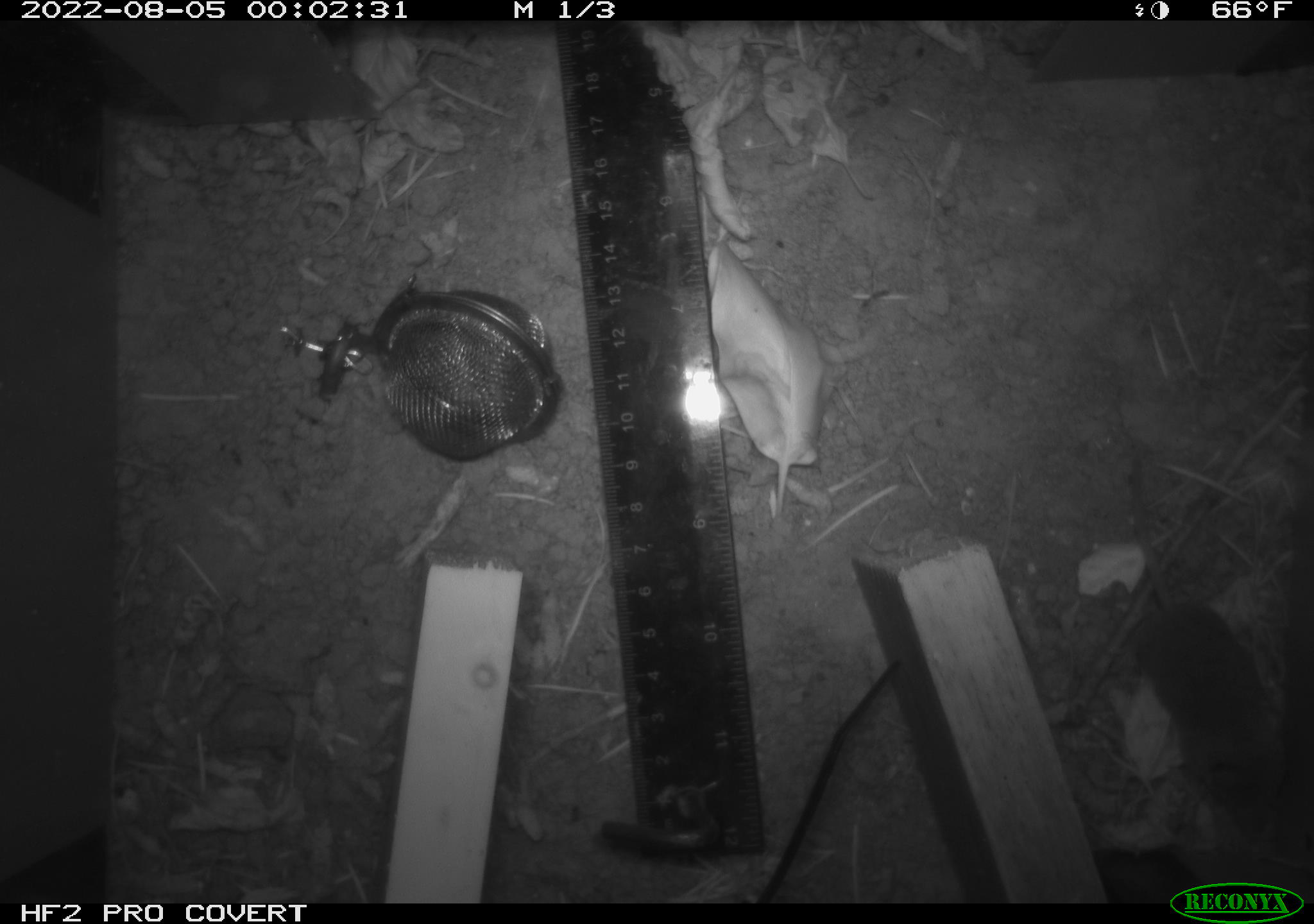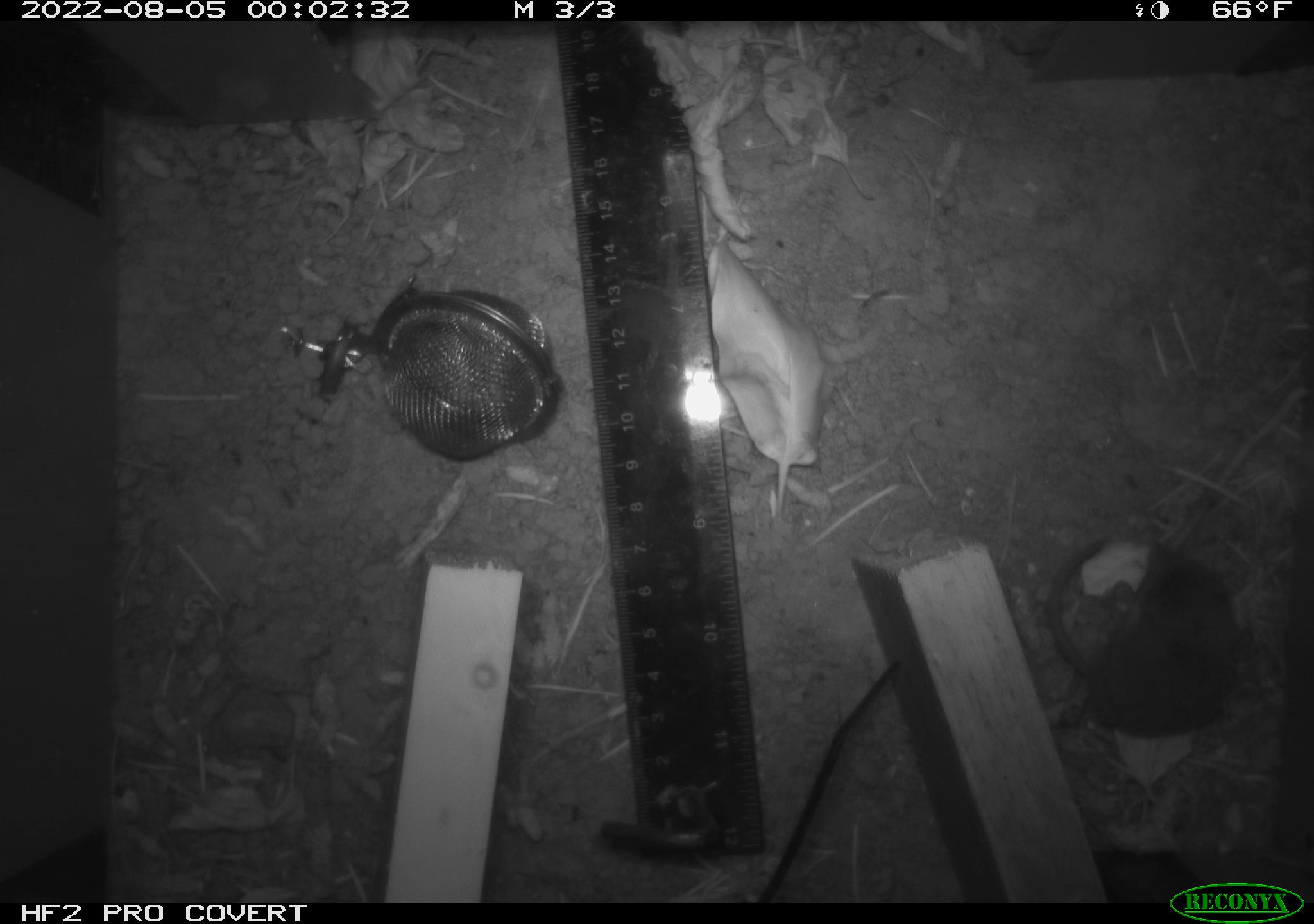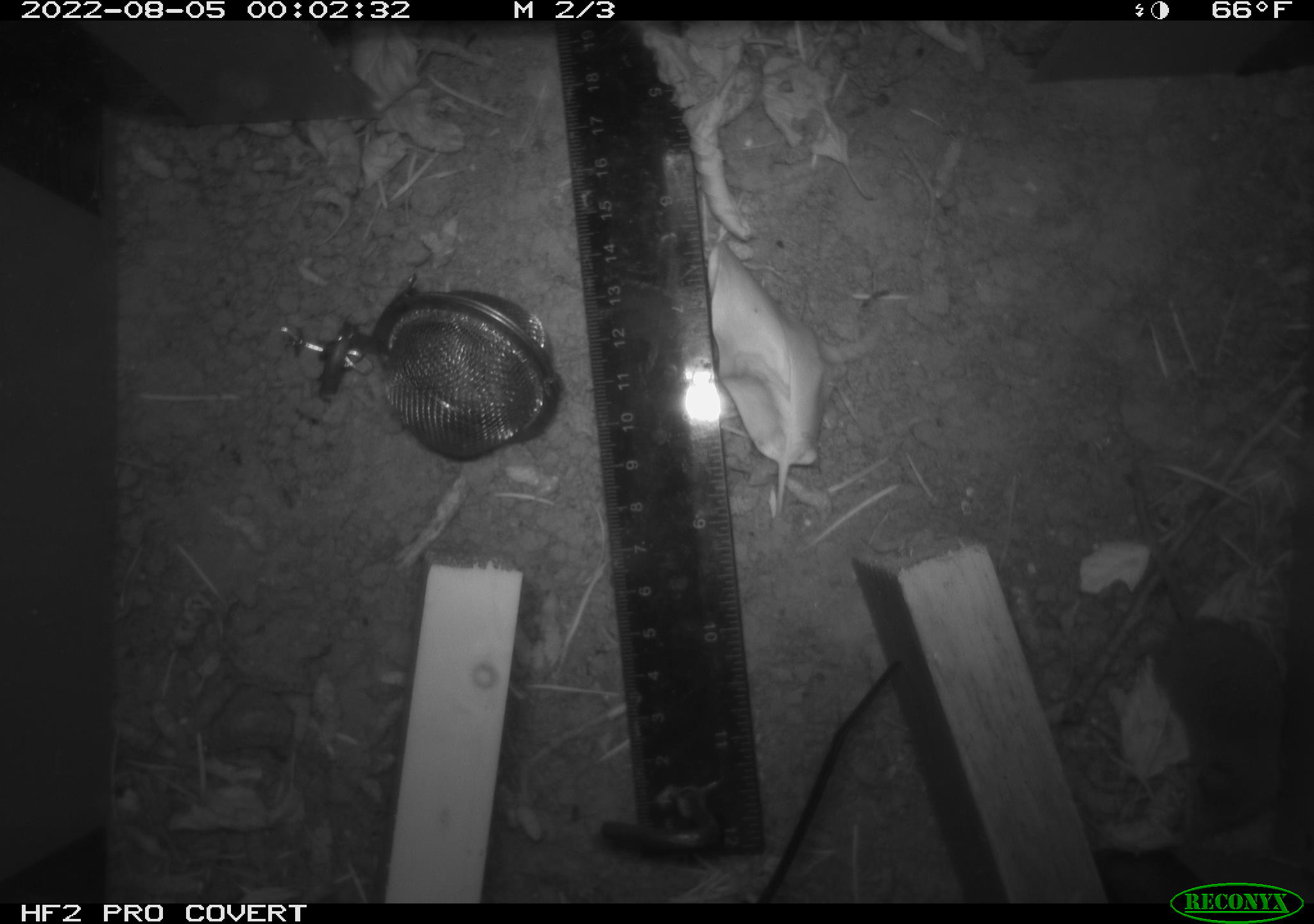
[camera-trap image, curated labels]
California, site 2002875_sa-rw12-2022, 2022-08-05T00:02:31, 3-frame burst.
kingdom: Animalia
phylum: Chordata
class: Mammalia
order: Eulipotyphla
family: Soricidae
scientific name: Soricidae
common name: shrews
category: soricidae family